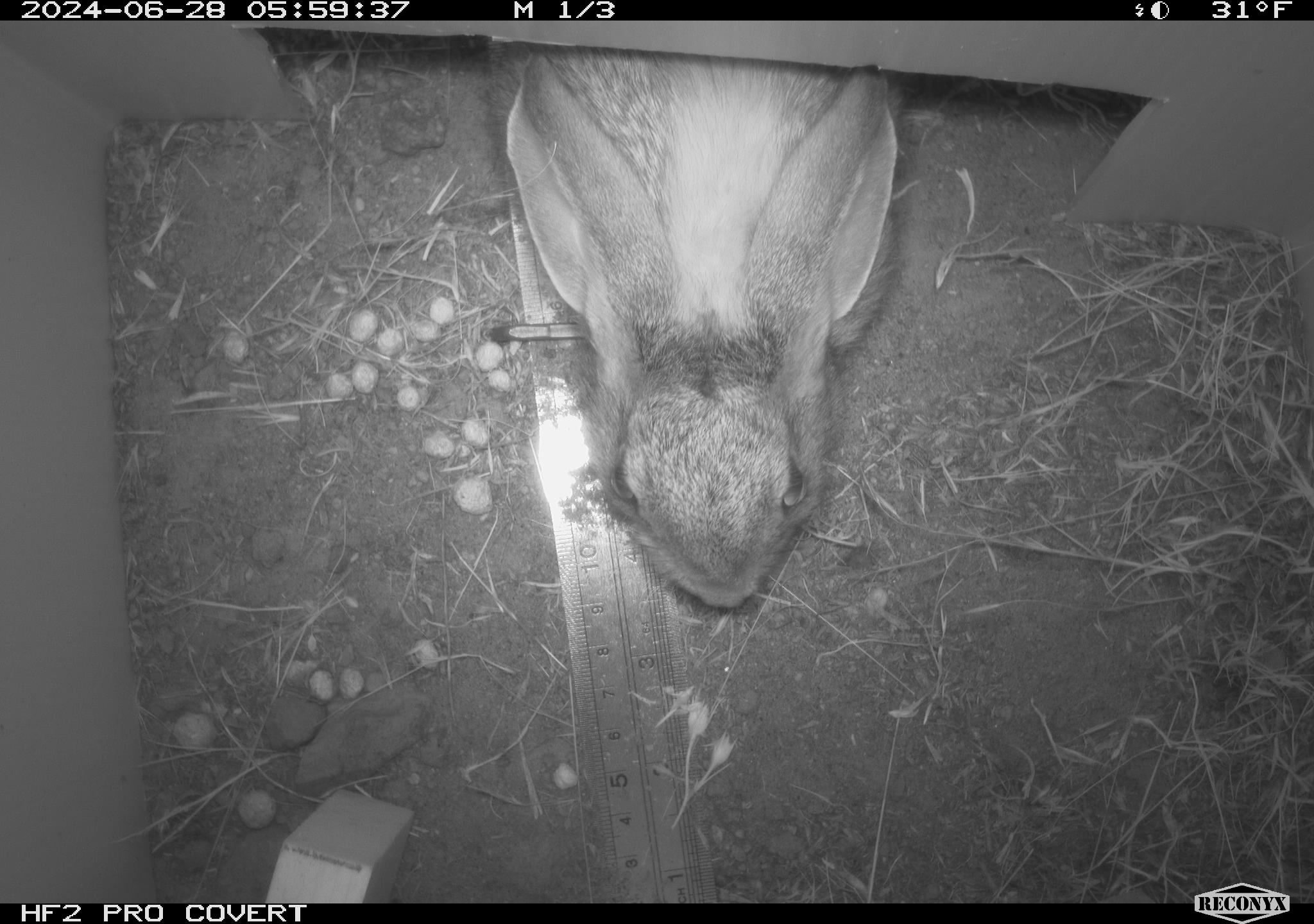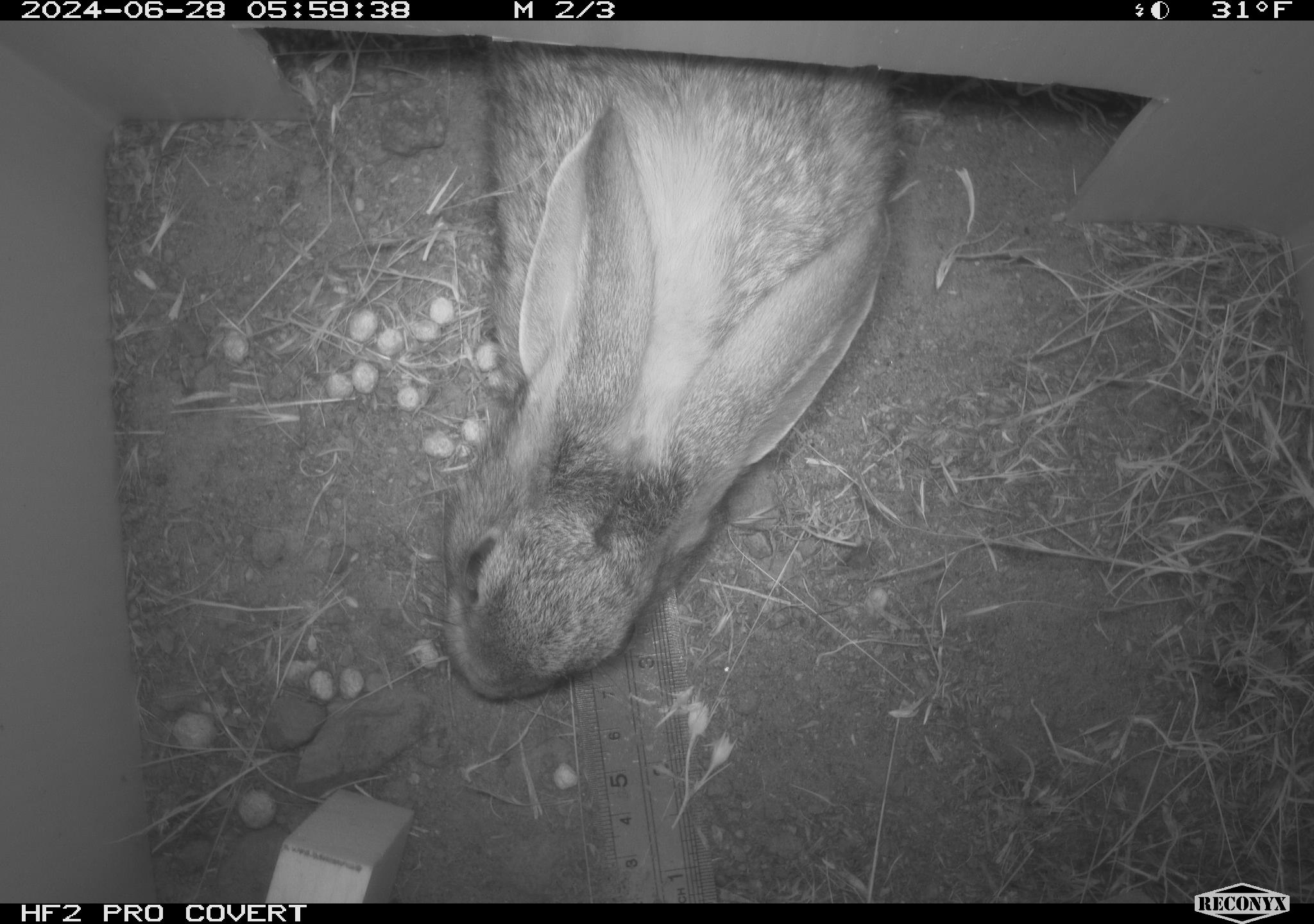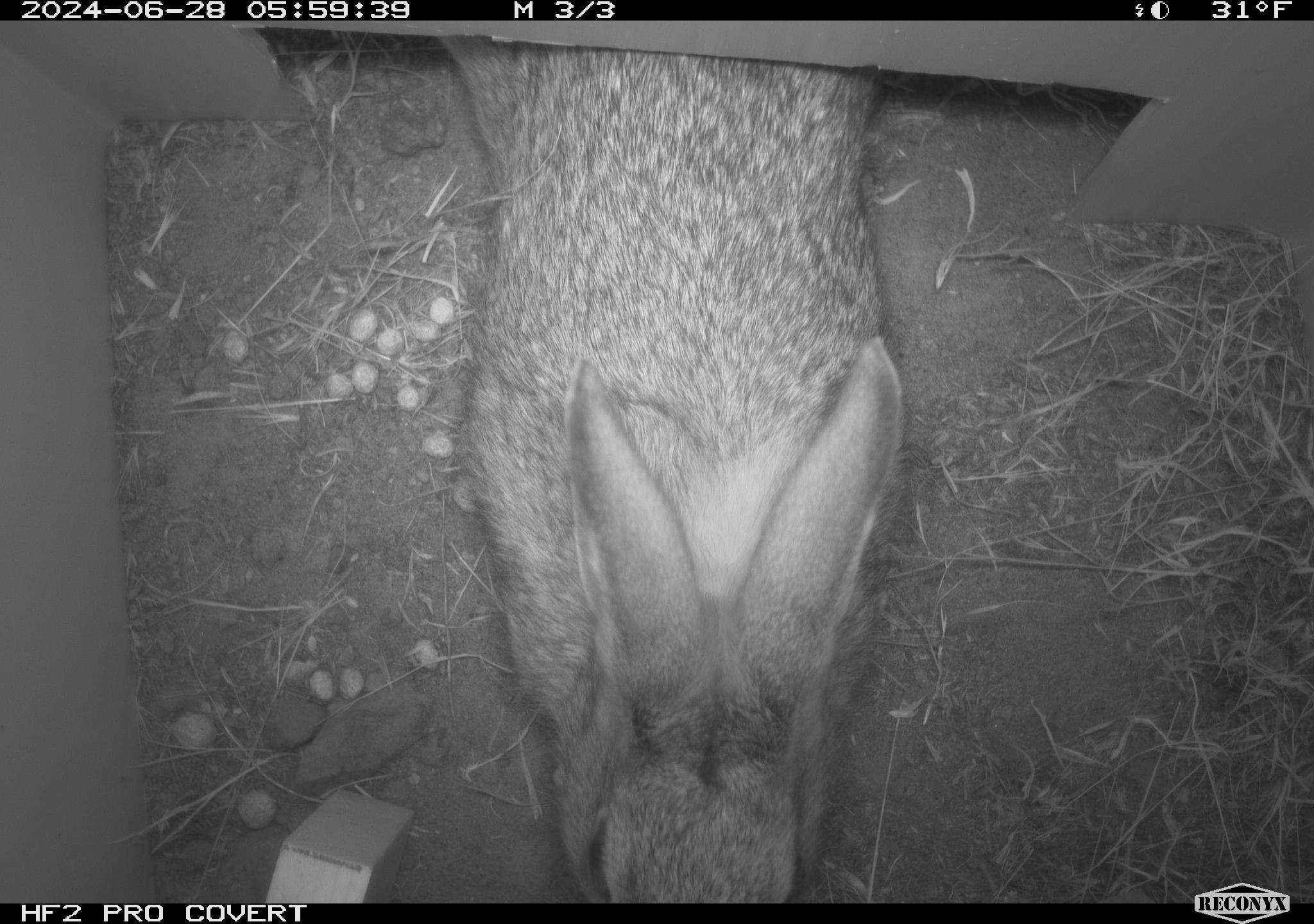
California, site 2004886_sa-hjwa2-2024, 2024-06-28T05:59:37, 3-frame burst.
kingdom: Animalia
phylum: Chordata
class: Mammalia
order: Lagomorpha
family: Leporidae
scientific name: Leporidae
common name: rabbit or hare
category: rabbit and hare family